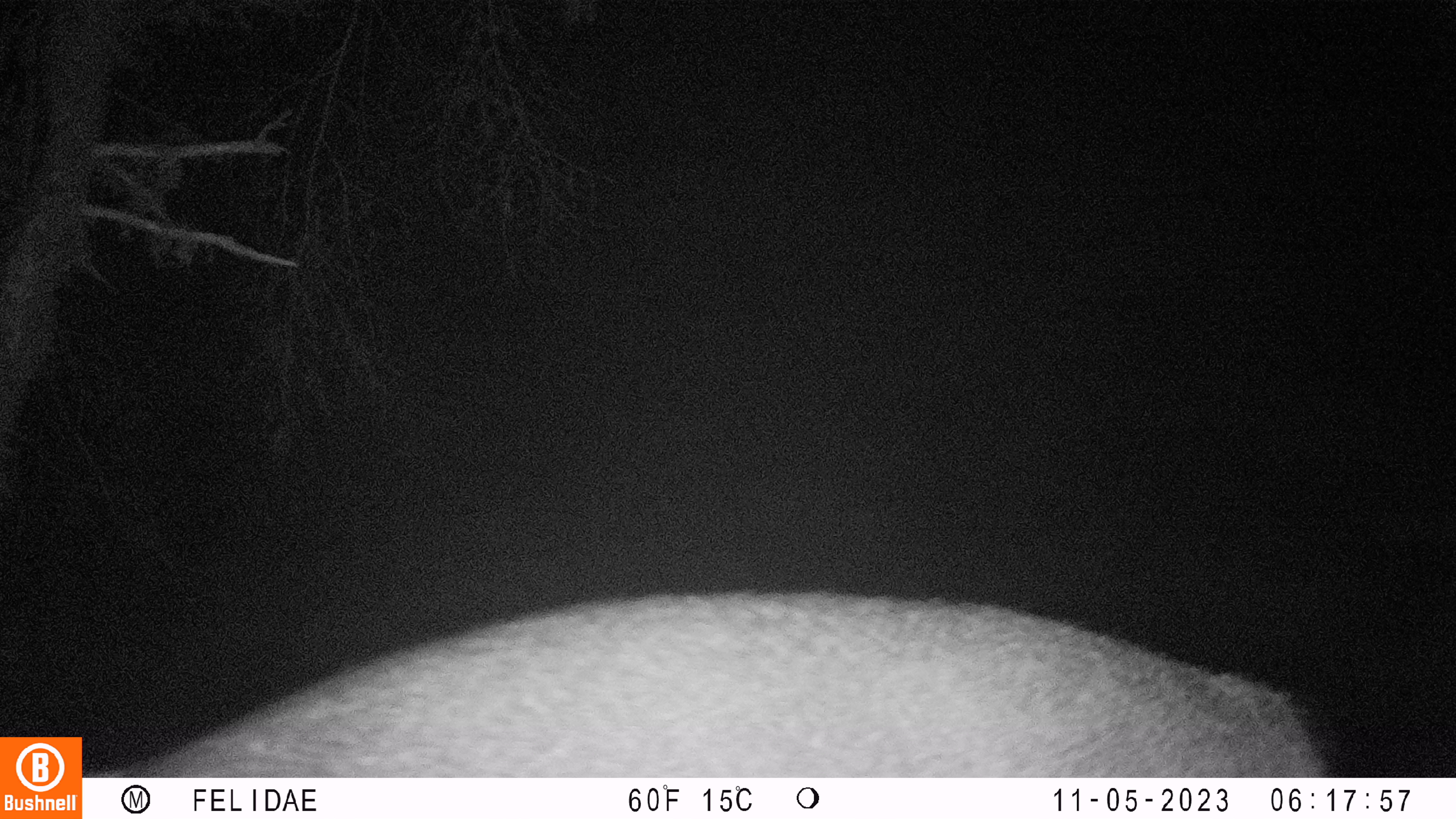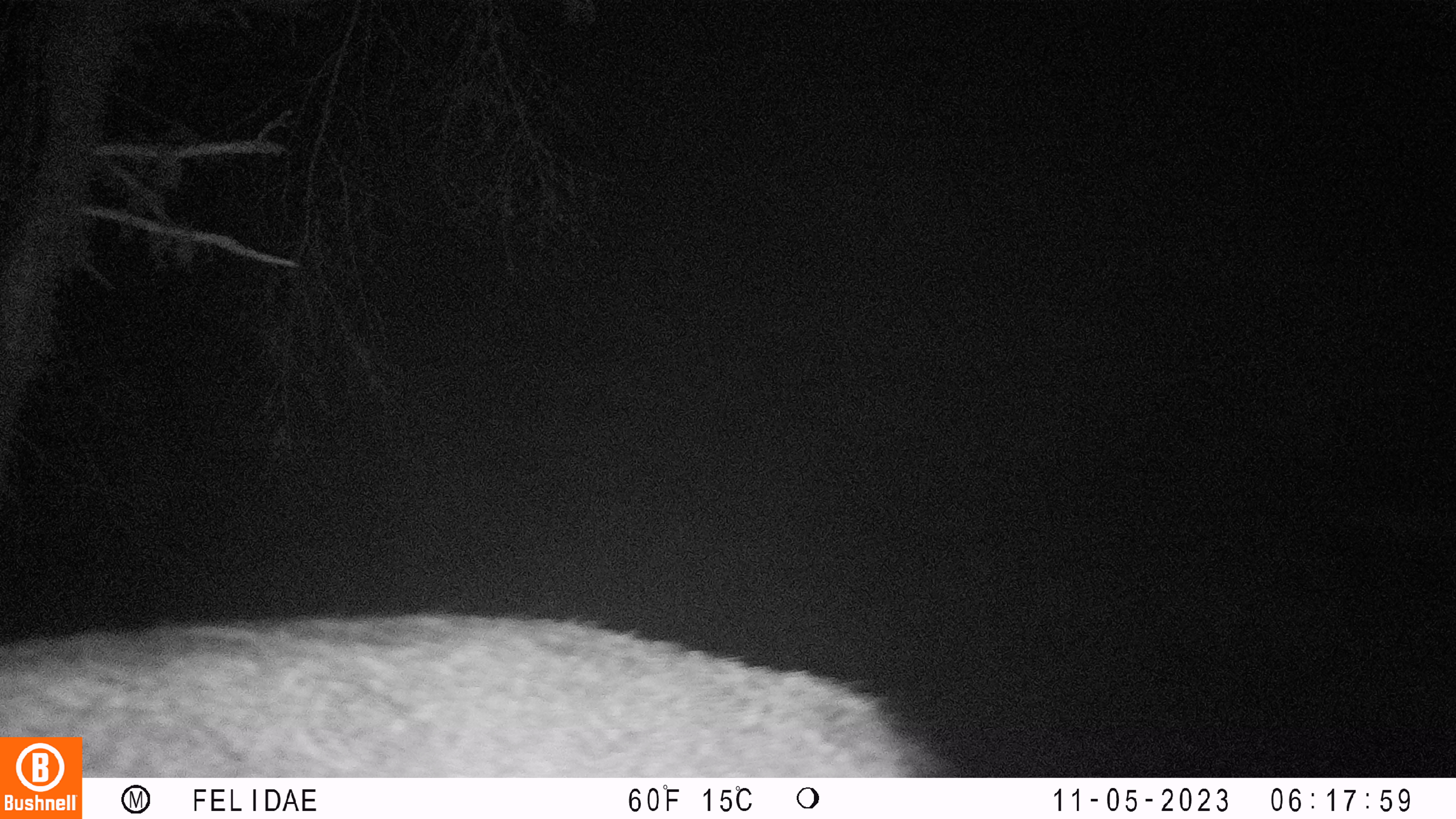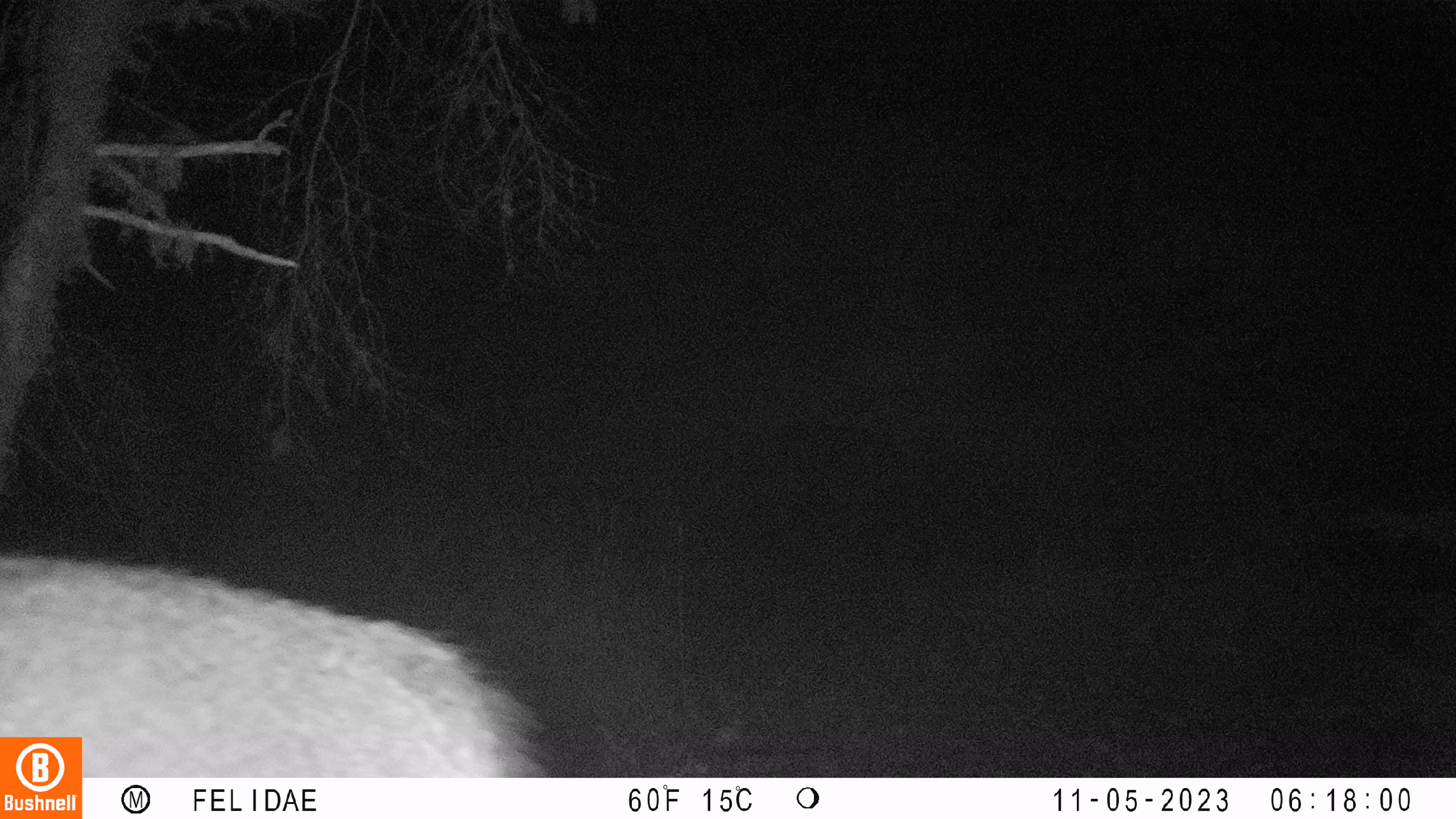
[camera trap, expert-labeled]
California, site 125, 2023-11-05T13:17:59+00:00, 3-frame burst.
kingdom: Animalia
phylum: Chordata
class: Mammalia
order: Artiodactyla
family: Cervidae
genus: Odocoileus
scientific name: Odocoileus hemionus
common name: mule deer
Mule deer (Odocoileus hemionus).